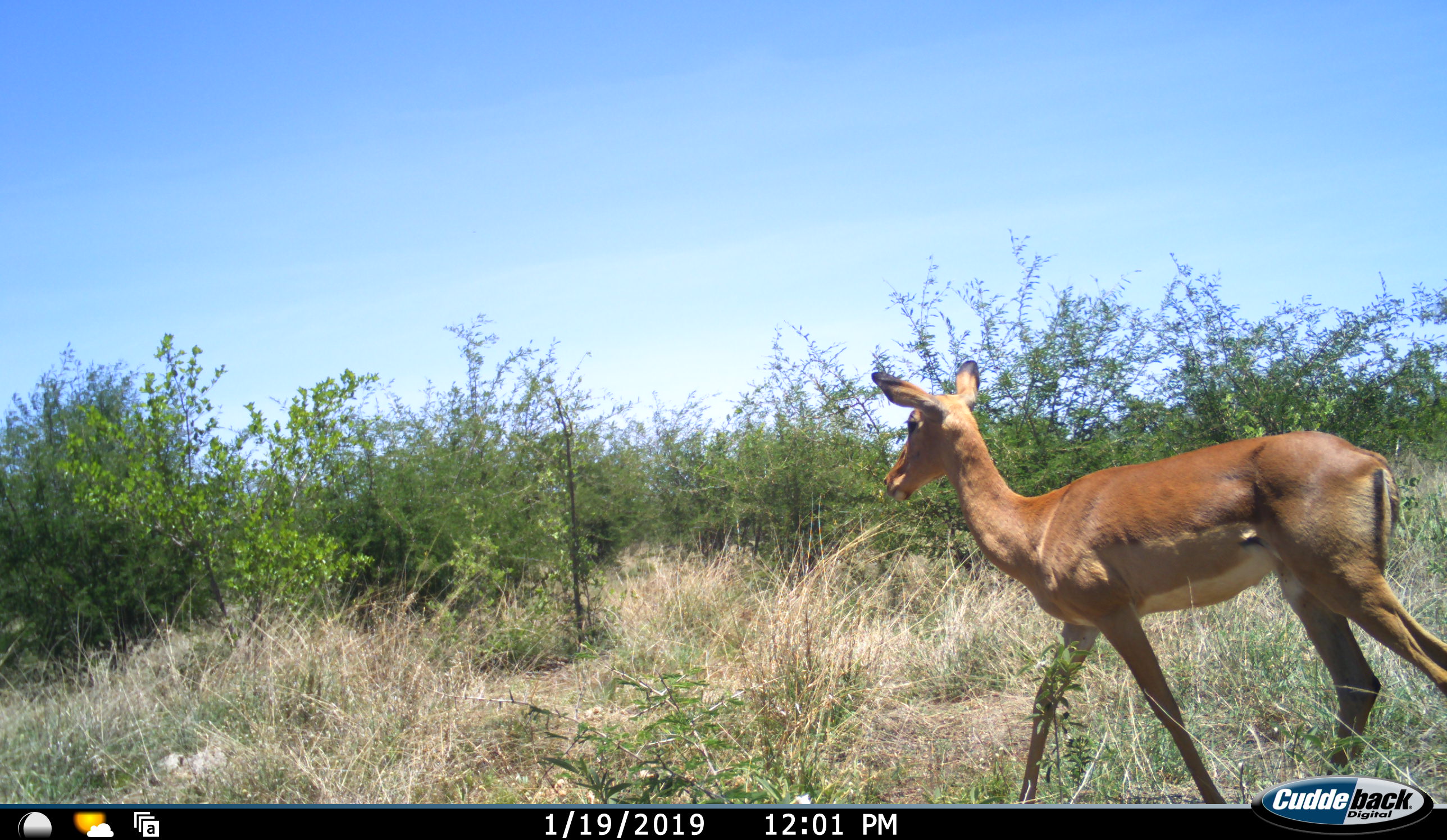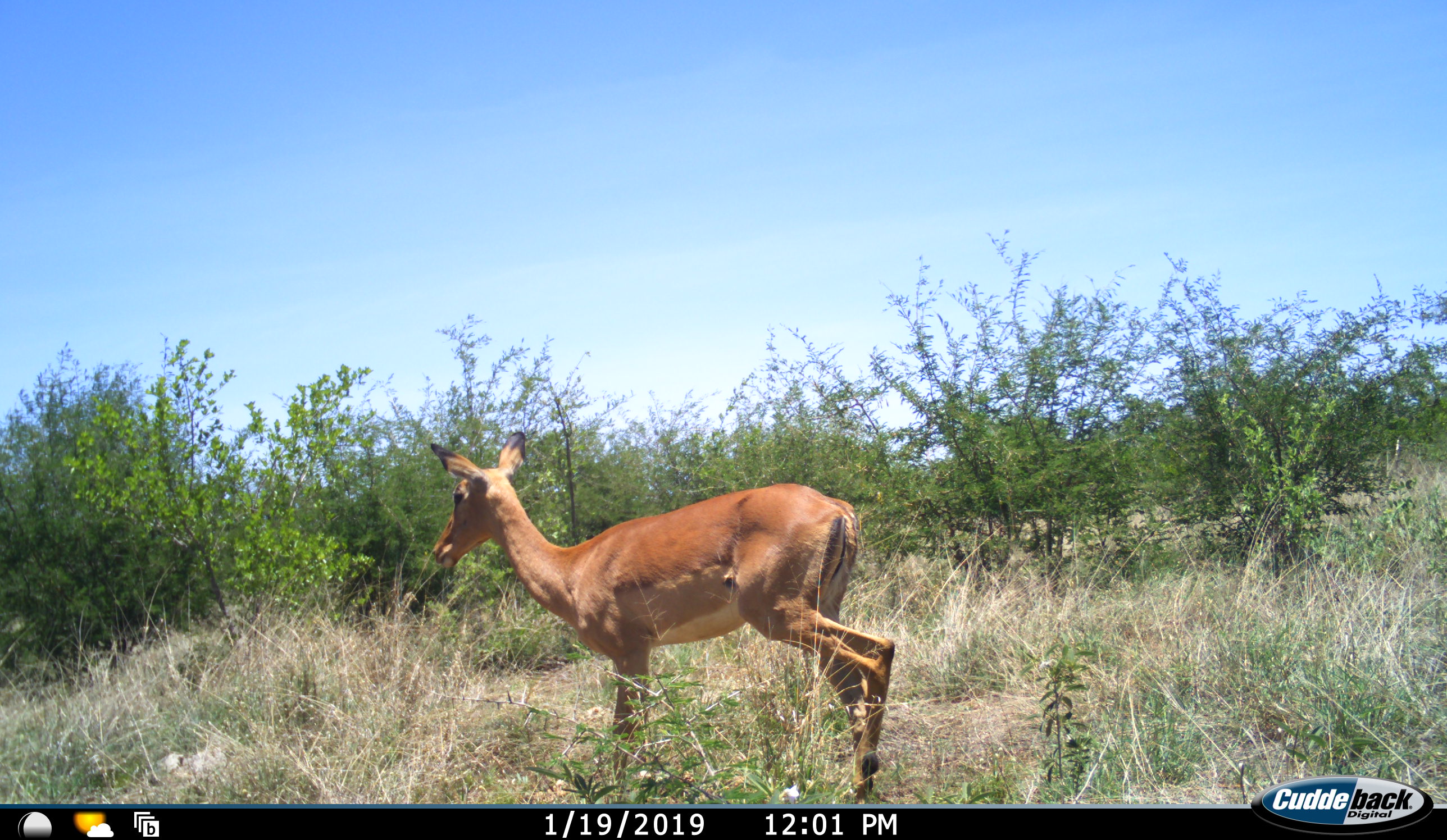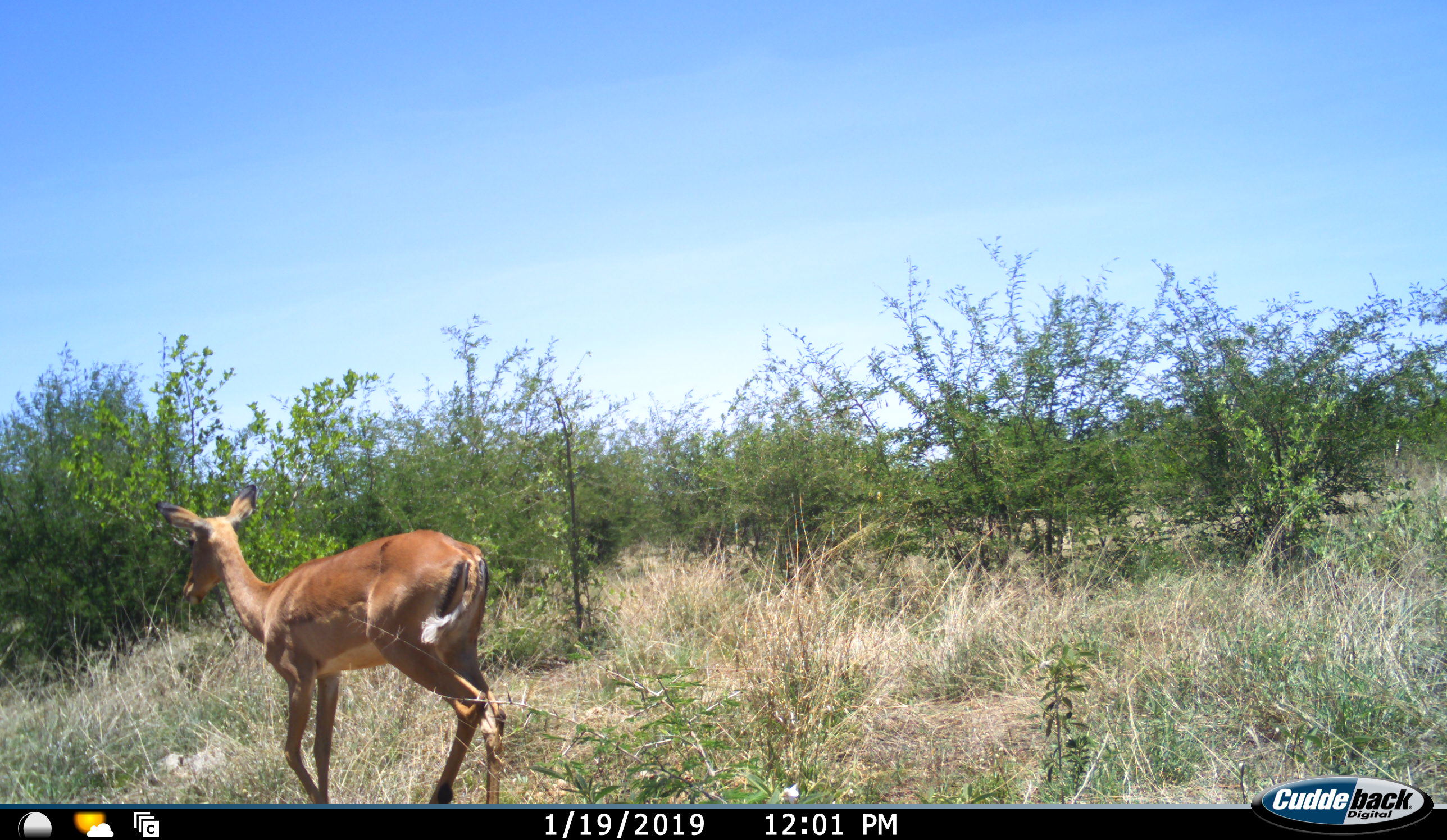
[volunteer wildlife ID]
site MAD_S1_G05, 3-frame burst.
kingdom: Animalia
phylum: Chordata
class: Mammalia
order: Artiodactyla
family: Bovidae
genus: Aepyceros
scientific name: Aepyceros melampus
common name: impala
Impala (Aepyceros melampus), count 1. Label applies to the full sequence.